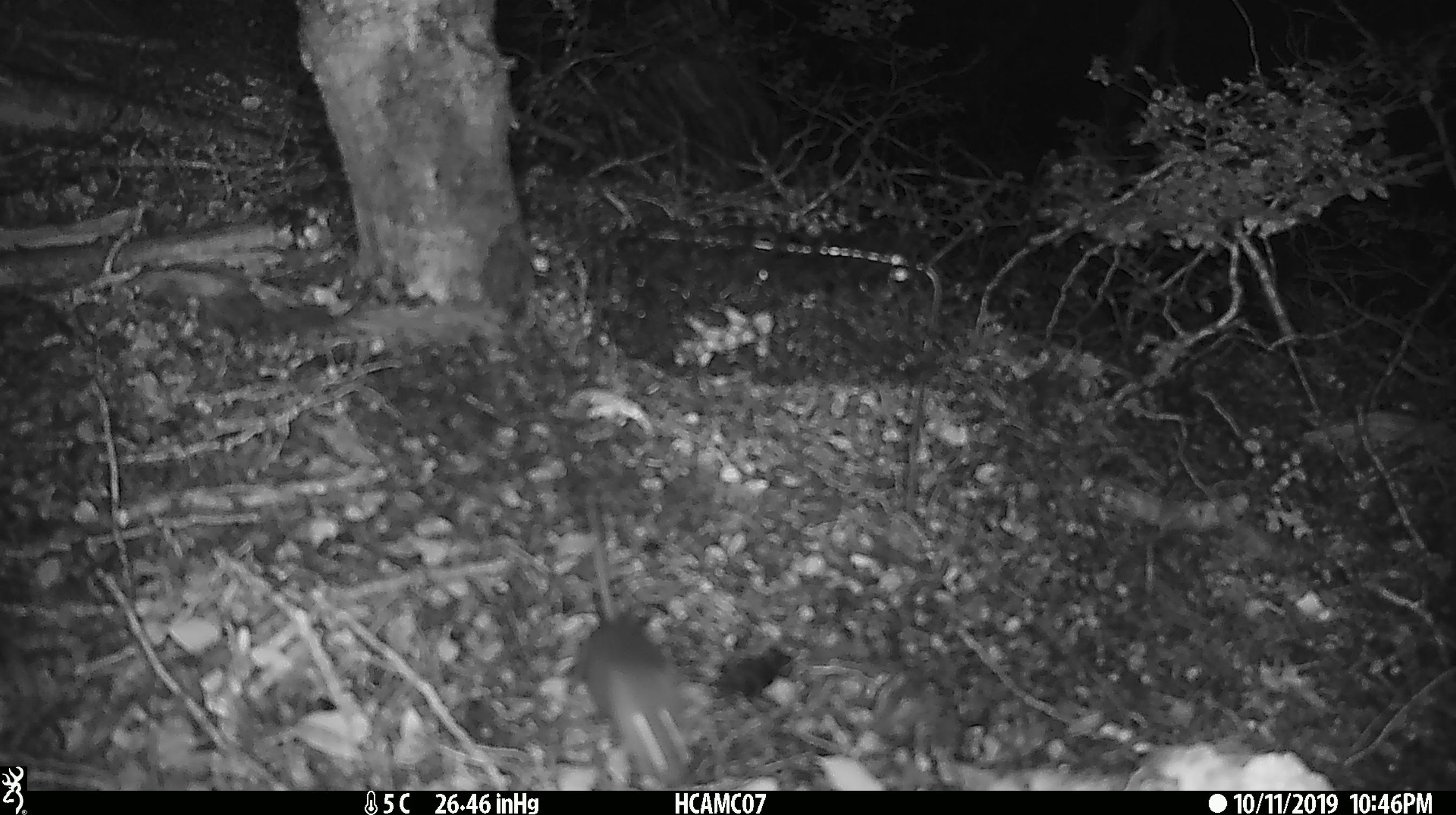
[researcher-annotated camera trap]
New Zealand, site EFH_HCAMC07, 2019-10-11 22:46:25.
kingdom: Animalia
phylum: Chordata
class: Mammalia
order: Rodentia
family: Muridae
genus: Mus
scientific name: Mus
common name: mouse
Mouse (Mus).